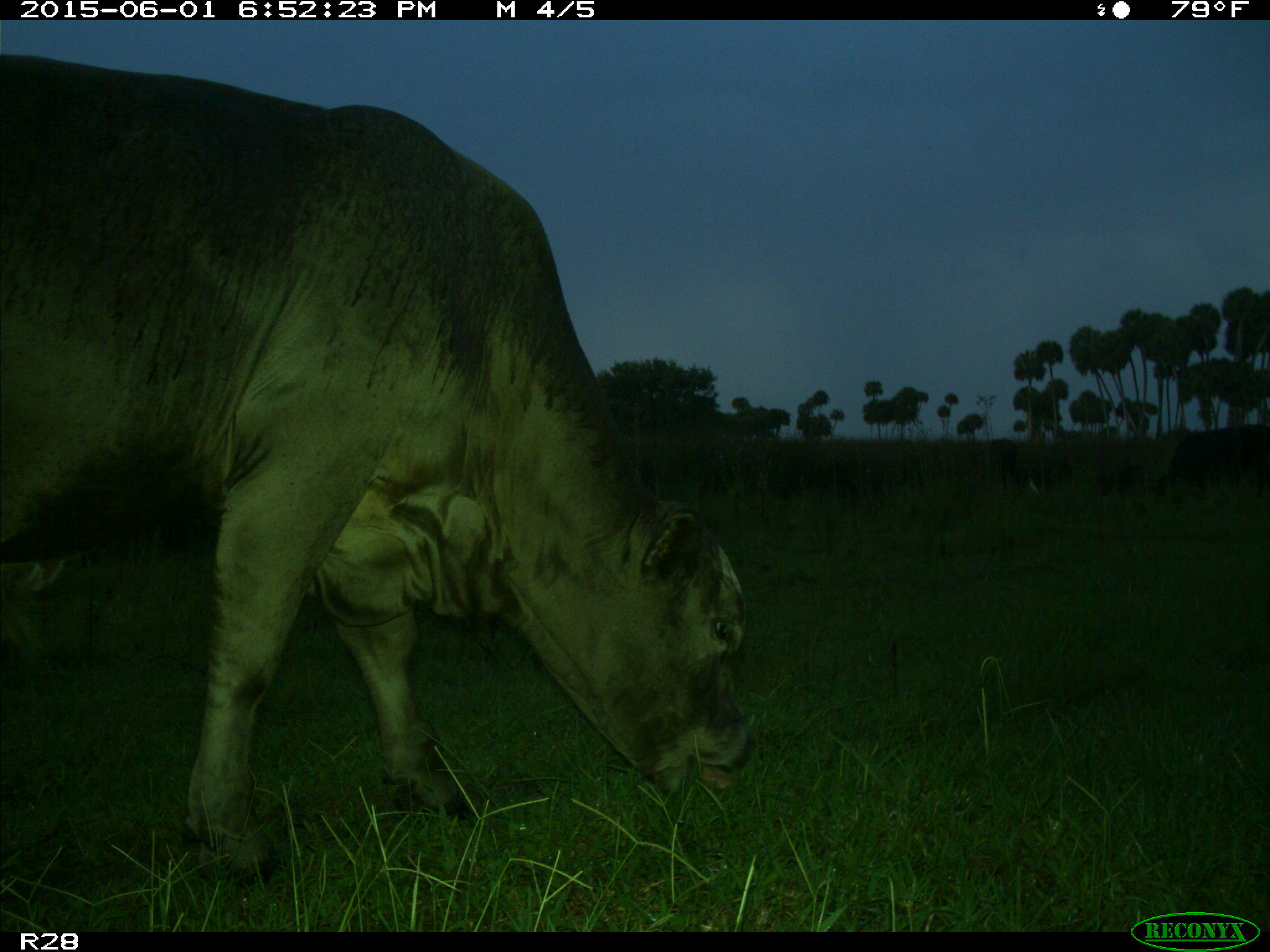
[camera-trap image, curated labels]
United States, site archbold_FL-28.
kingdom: Animalia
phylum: Chordata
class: Mammalia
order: Artiodactyla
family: Bovidae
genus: Bos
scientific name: Bos taurus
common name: domestic cow